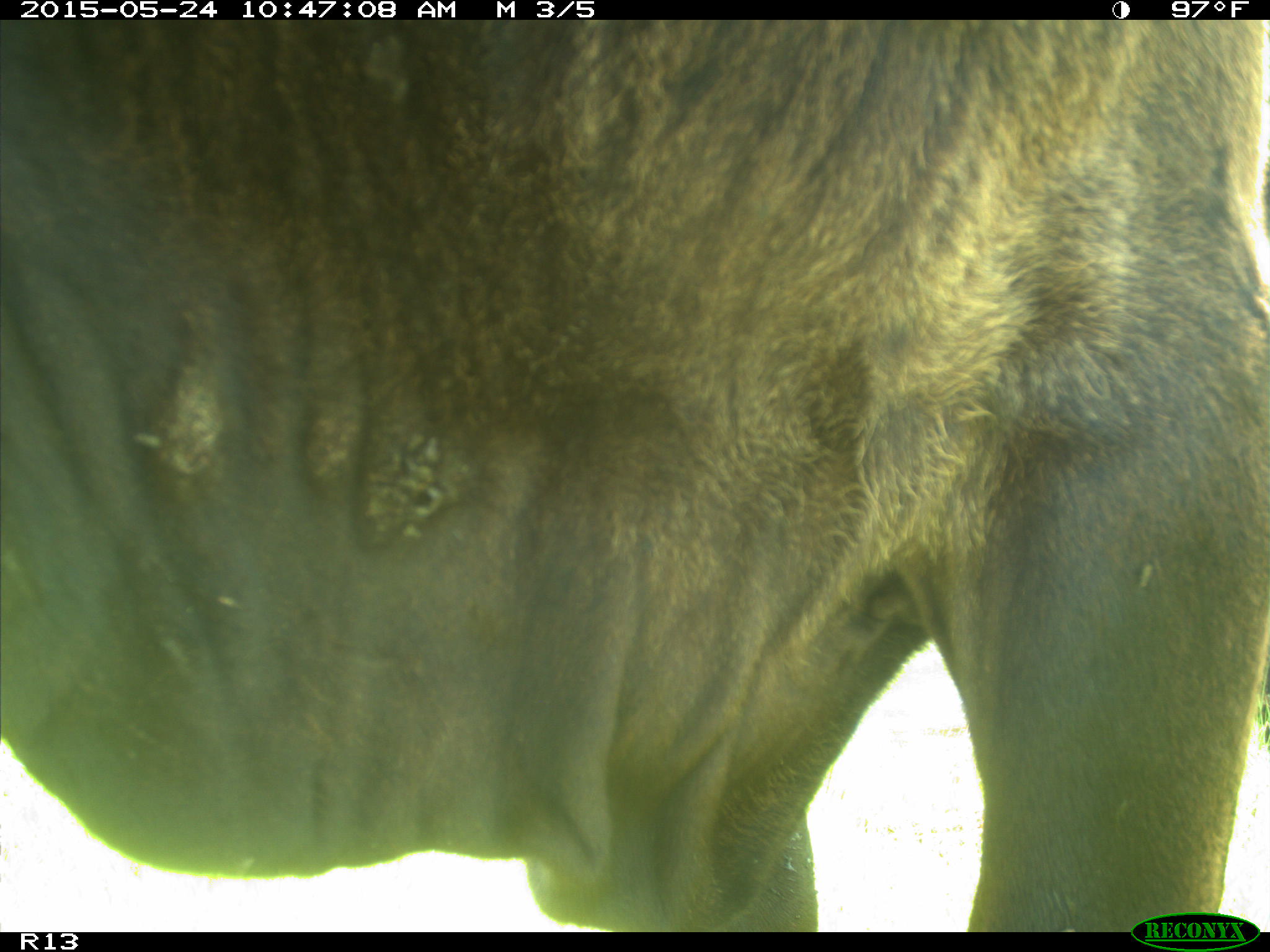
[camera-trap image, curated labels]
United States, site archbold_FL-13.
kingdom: Animalia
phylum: Chordata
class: Mammalia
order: Artiodactyla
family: Bovidae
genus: Bos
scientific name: Bos taurus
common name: domestic cow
Bos taurus (domestic cow).